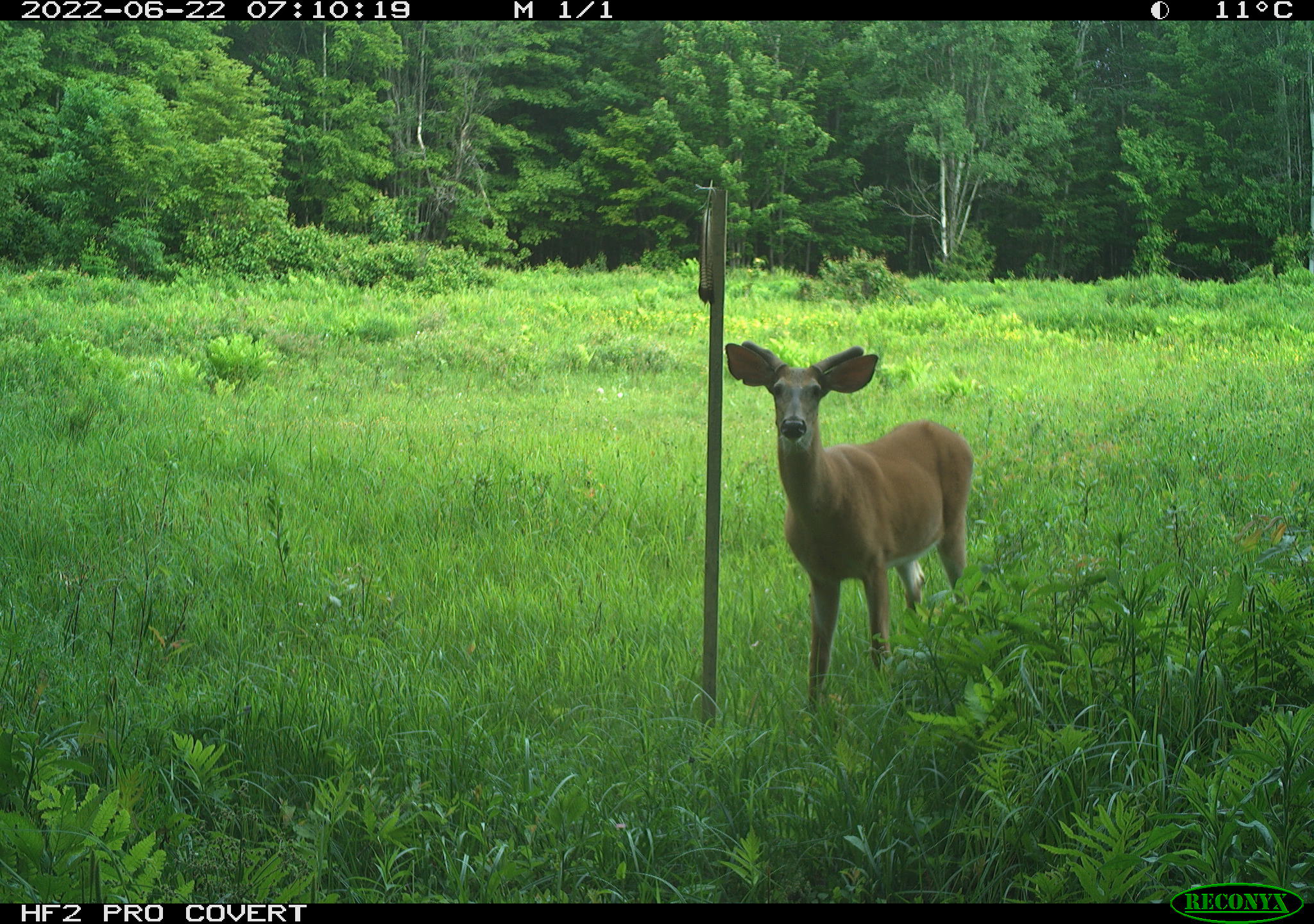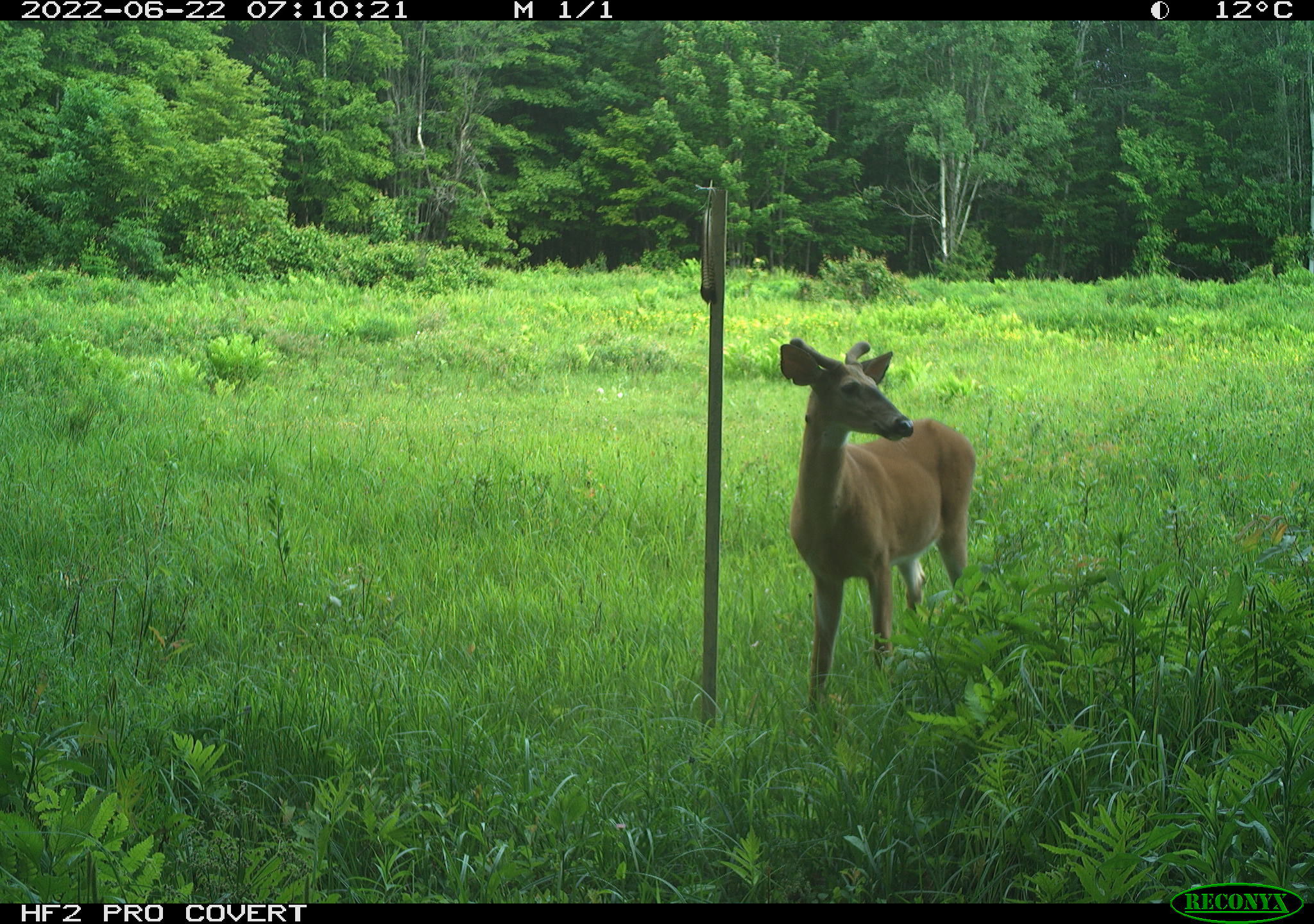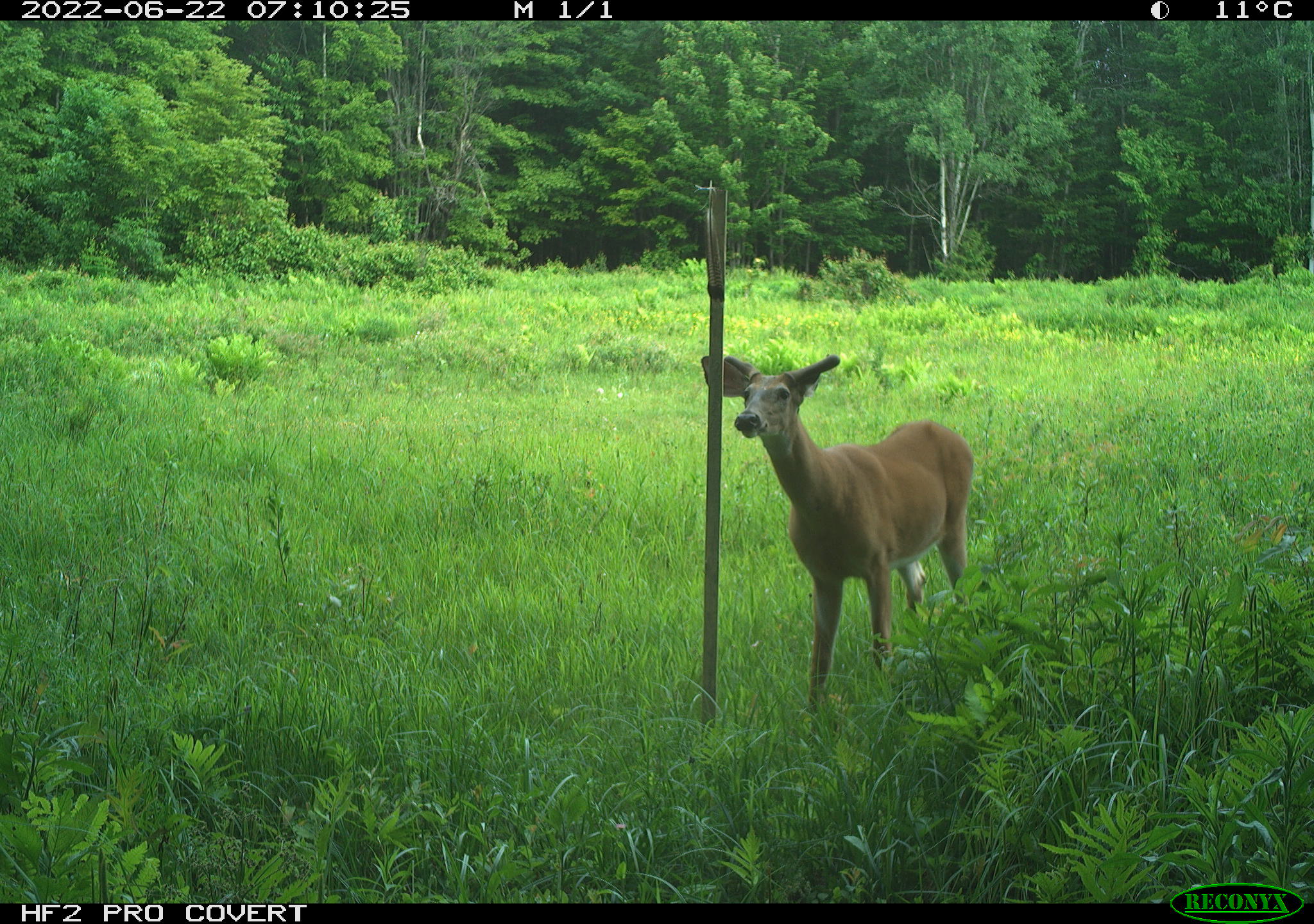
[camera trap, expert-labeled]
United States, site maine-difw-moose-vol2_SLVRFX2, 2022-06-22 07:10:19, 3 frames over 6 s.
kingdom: Animalia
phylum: Chordata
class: Mammalia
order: Artiodactyla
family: Cervidae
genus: Odocoileus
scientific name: Odocoileus virginianus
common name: white-tailed deer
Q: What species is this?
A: White-tailed deer (Odocoileus virginianus).